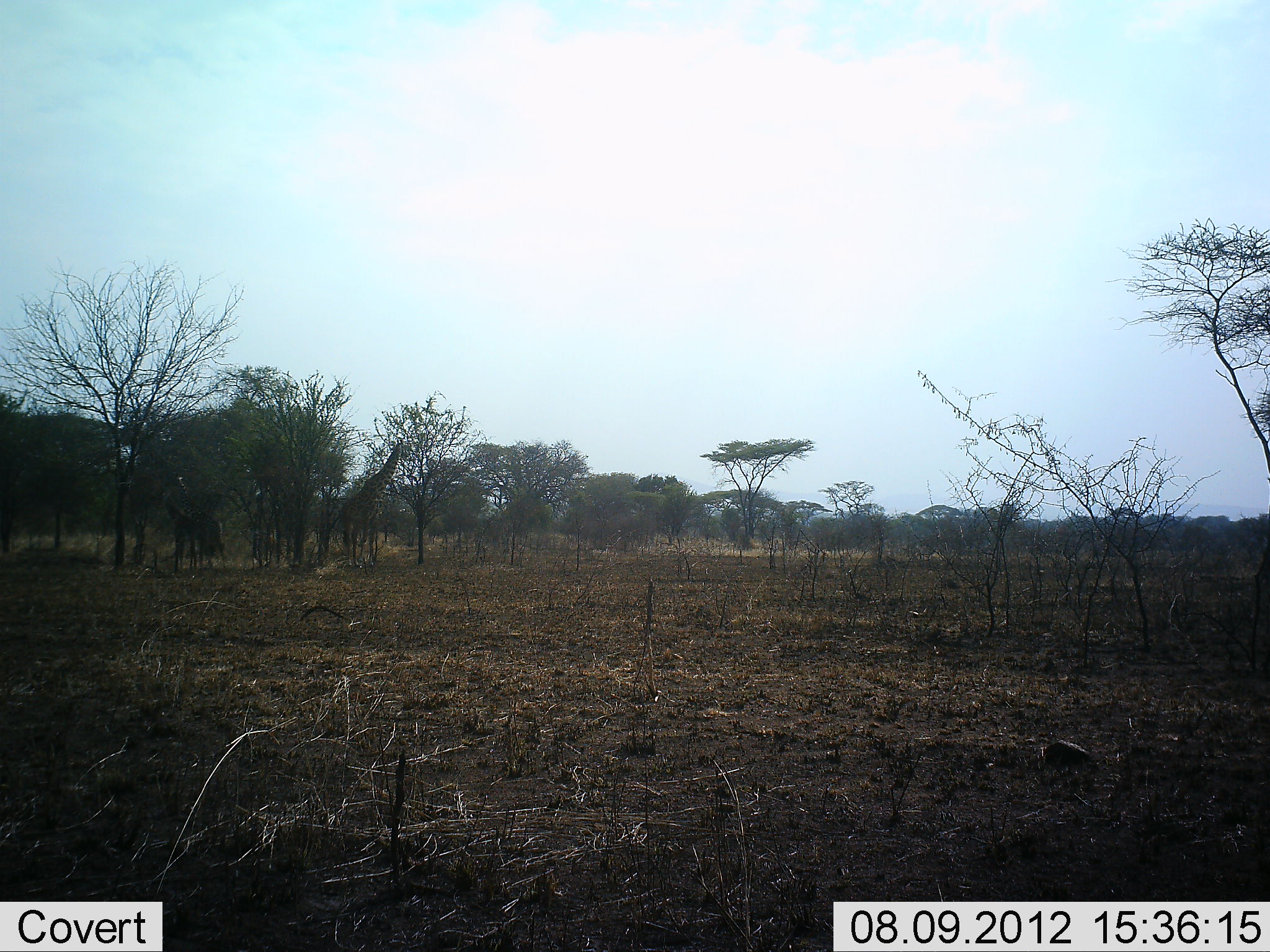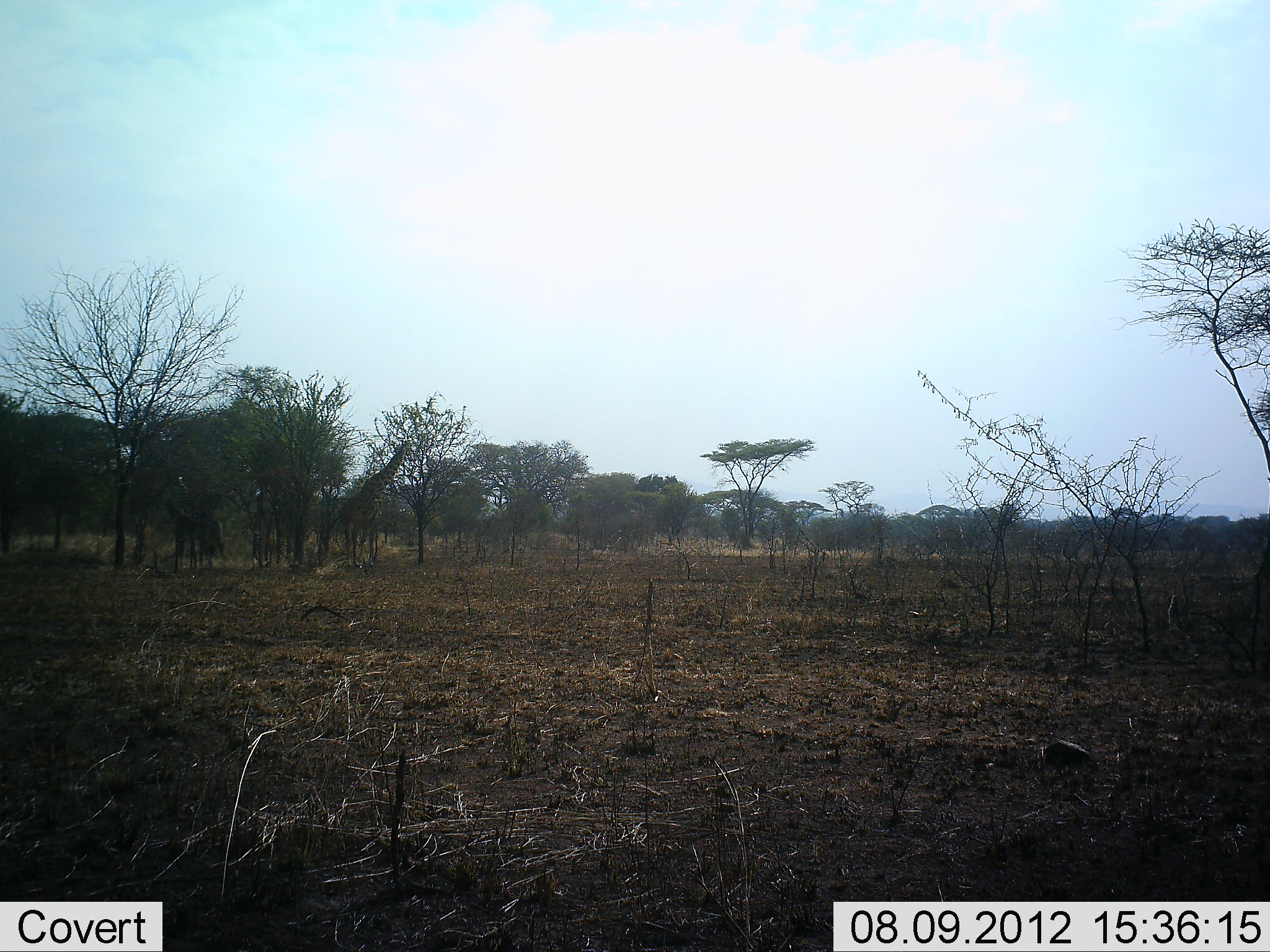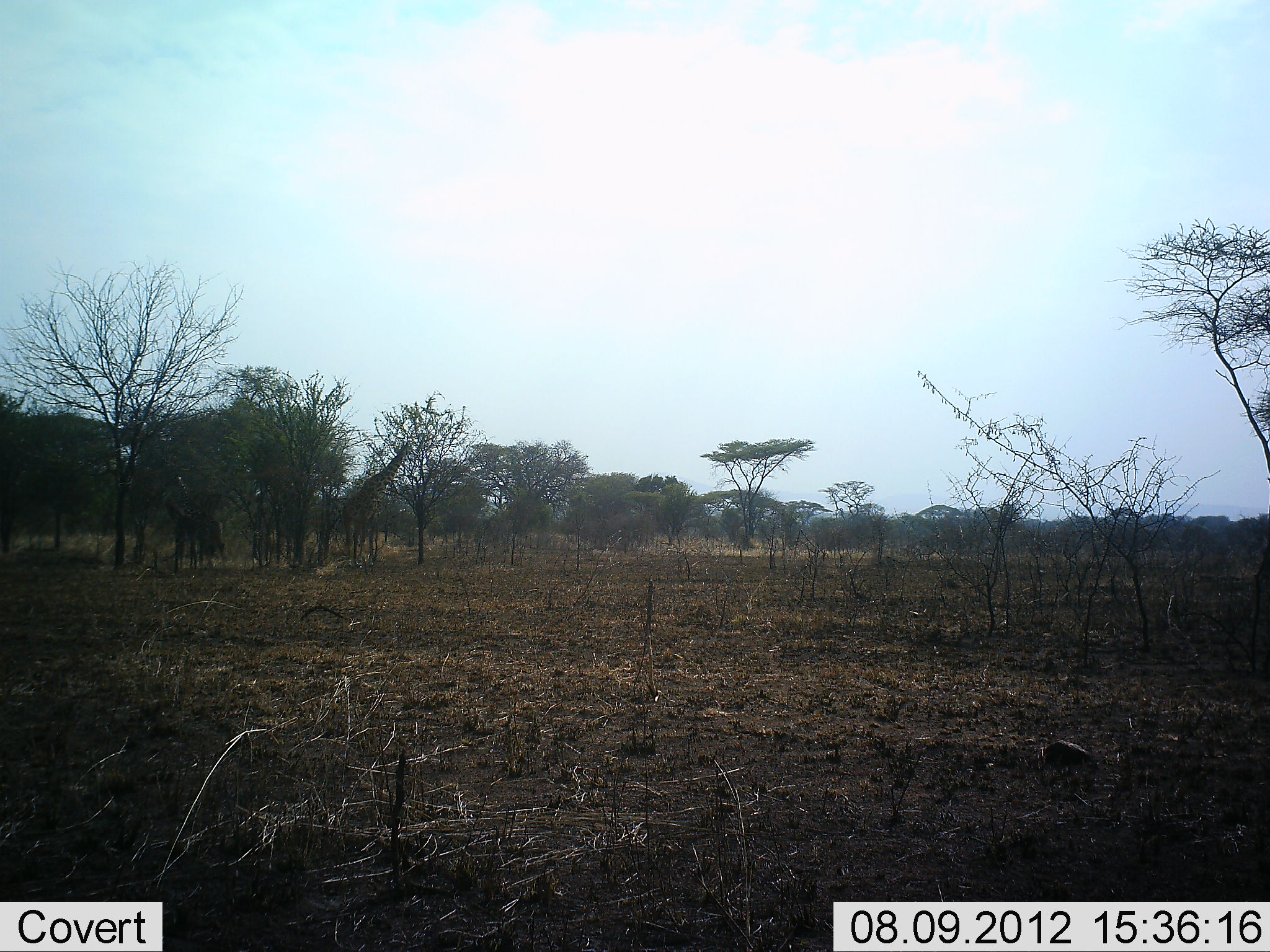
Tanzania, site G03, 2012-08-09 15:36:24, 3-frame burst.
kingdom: Animalia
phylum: Chordata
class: Mammalia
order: Artiodactyla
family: Giraffidae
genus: Giraffa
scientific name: Giraffa camelopardalis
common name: giraffe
Giraffe (Giraffa camelopardalis), count 1. Behavior (volunteer vote fractions): standing 20%, resting 0%, moving 0%, interacting 0%. Young present (vote fraction): 0%. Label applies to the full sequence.